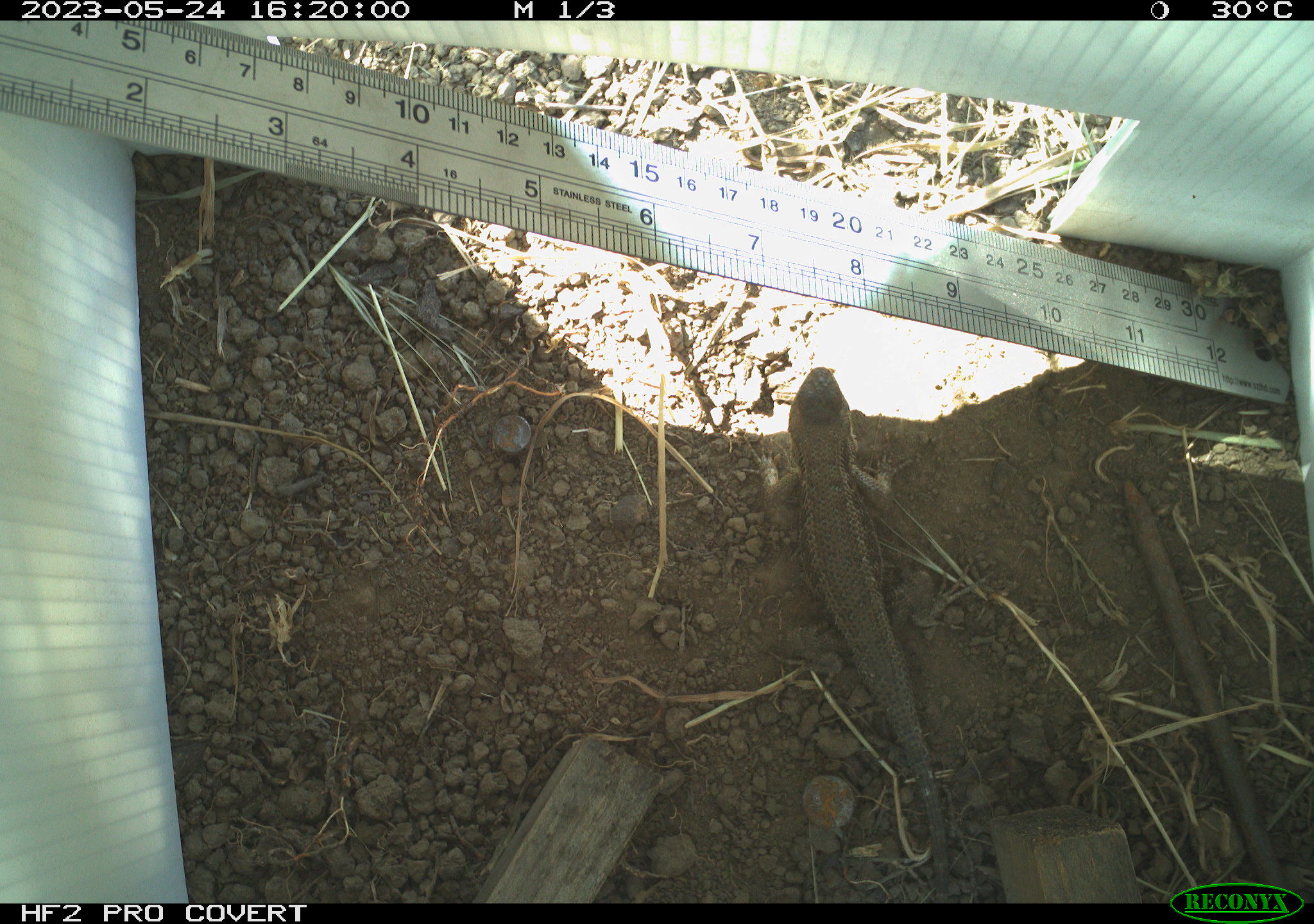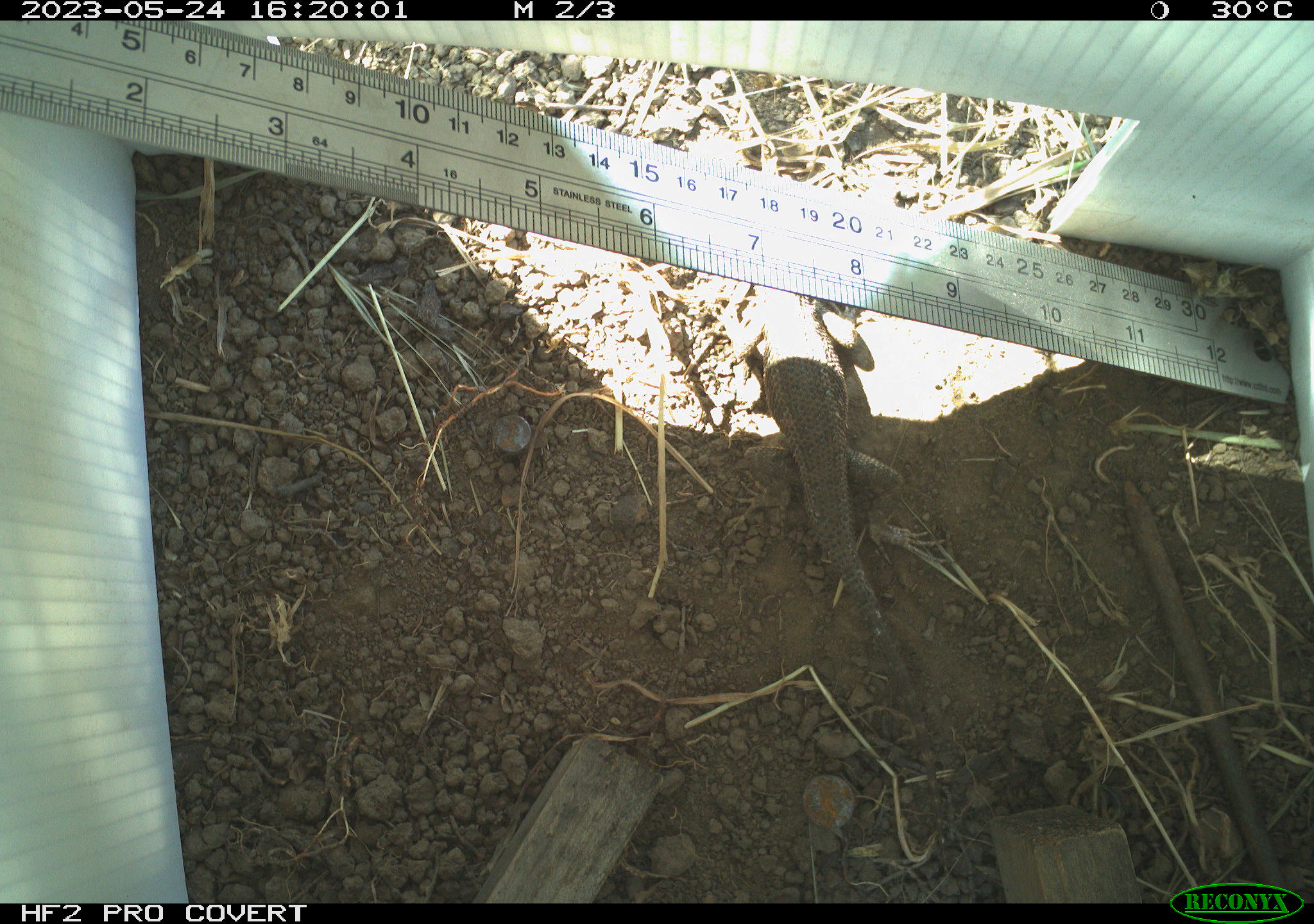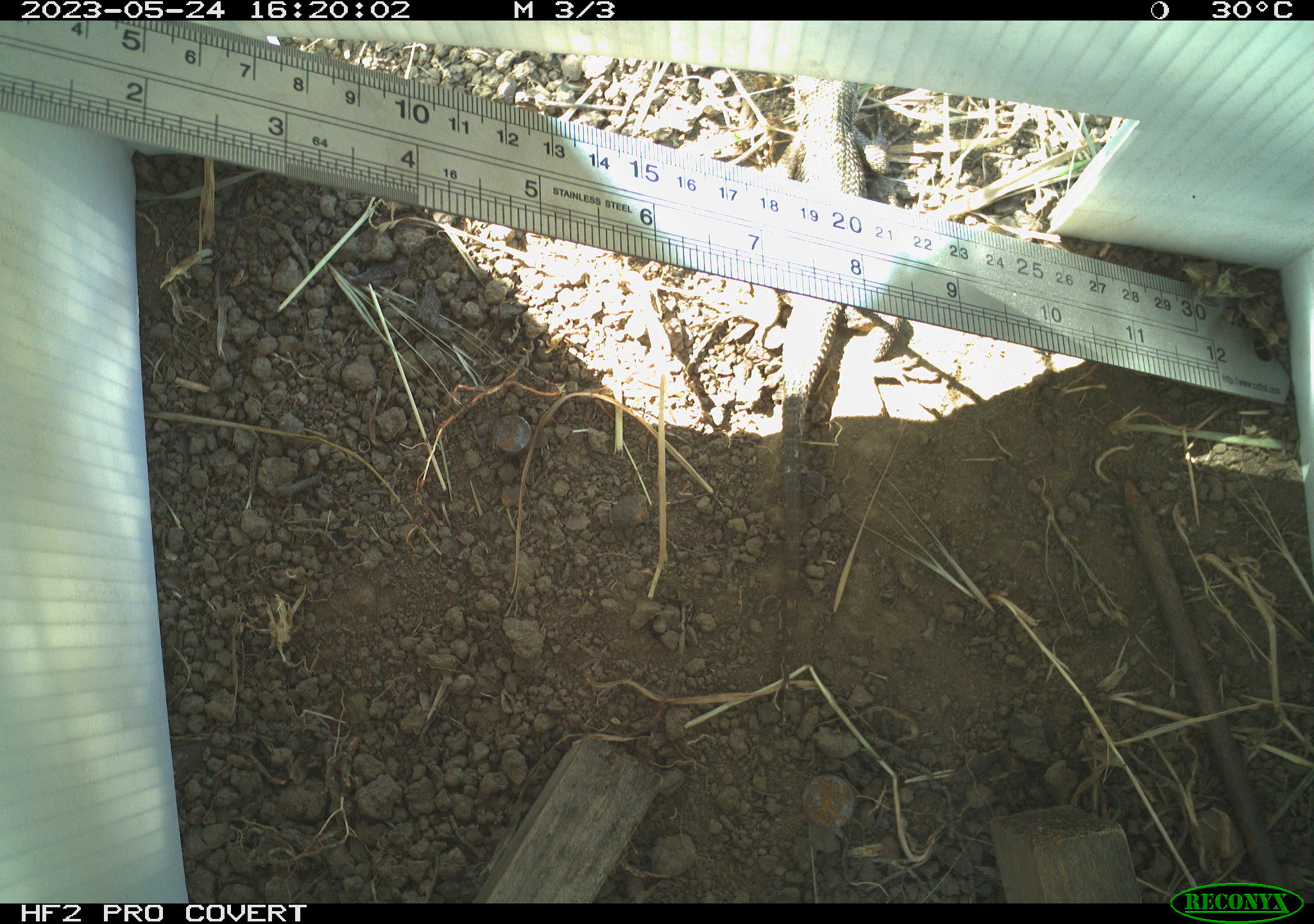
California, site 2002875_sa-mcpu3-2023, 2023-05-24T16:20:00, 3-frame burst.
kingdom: Animalia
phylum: Chordata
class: Reptilia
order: Squamata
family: Phrynosomatidae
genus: Sceloporus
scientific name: Sceloporus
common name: spiny lizards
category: sceloporus species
Sceloporus species (spiny lizards) (Sceloporus).